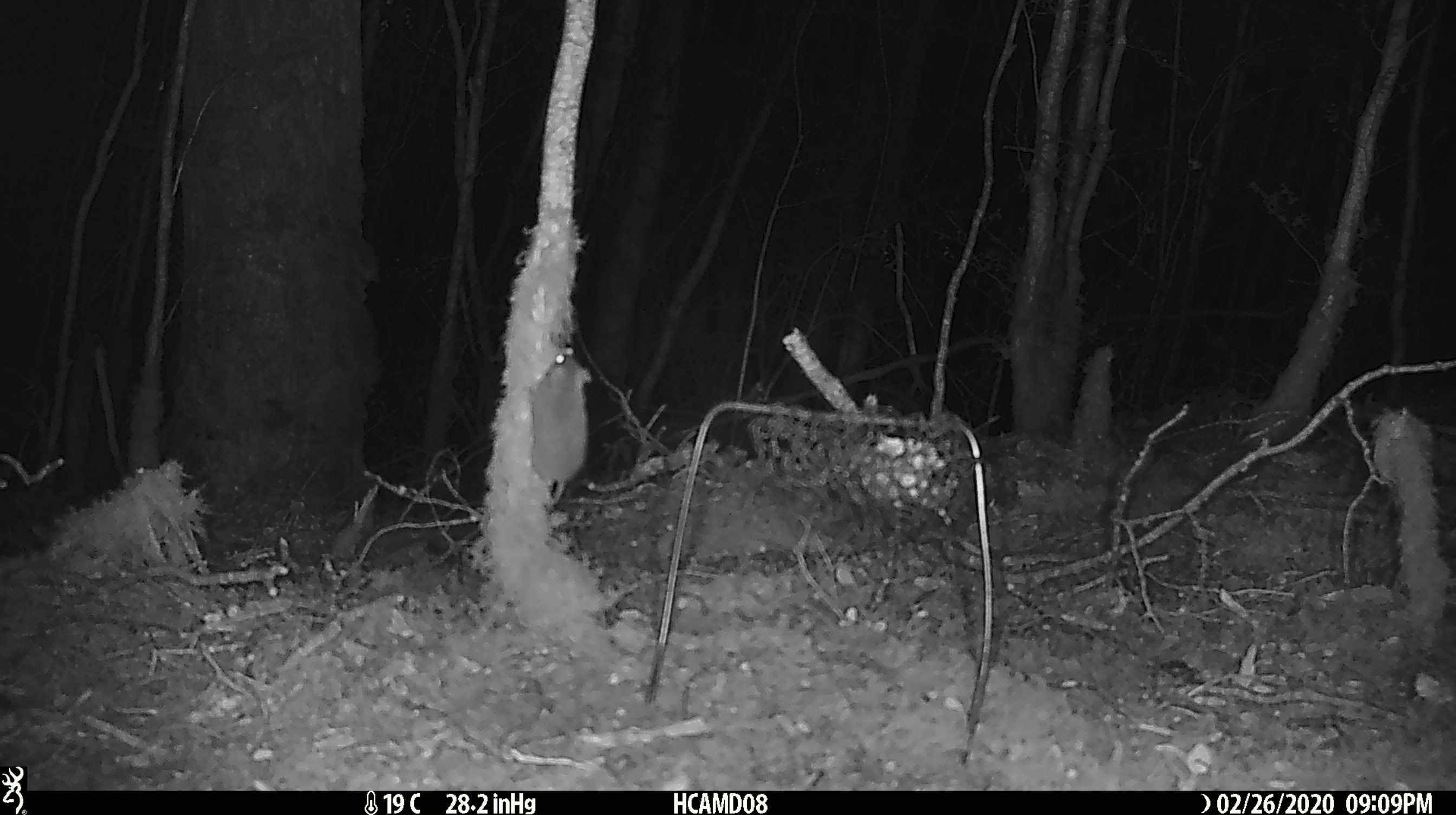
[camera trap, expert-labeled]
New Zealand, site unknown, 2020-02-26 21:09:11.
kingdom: Animalia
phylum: Chordata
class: Mammalia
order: Rodentia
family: Muridae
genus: Mus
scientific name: Mus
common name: mouse